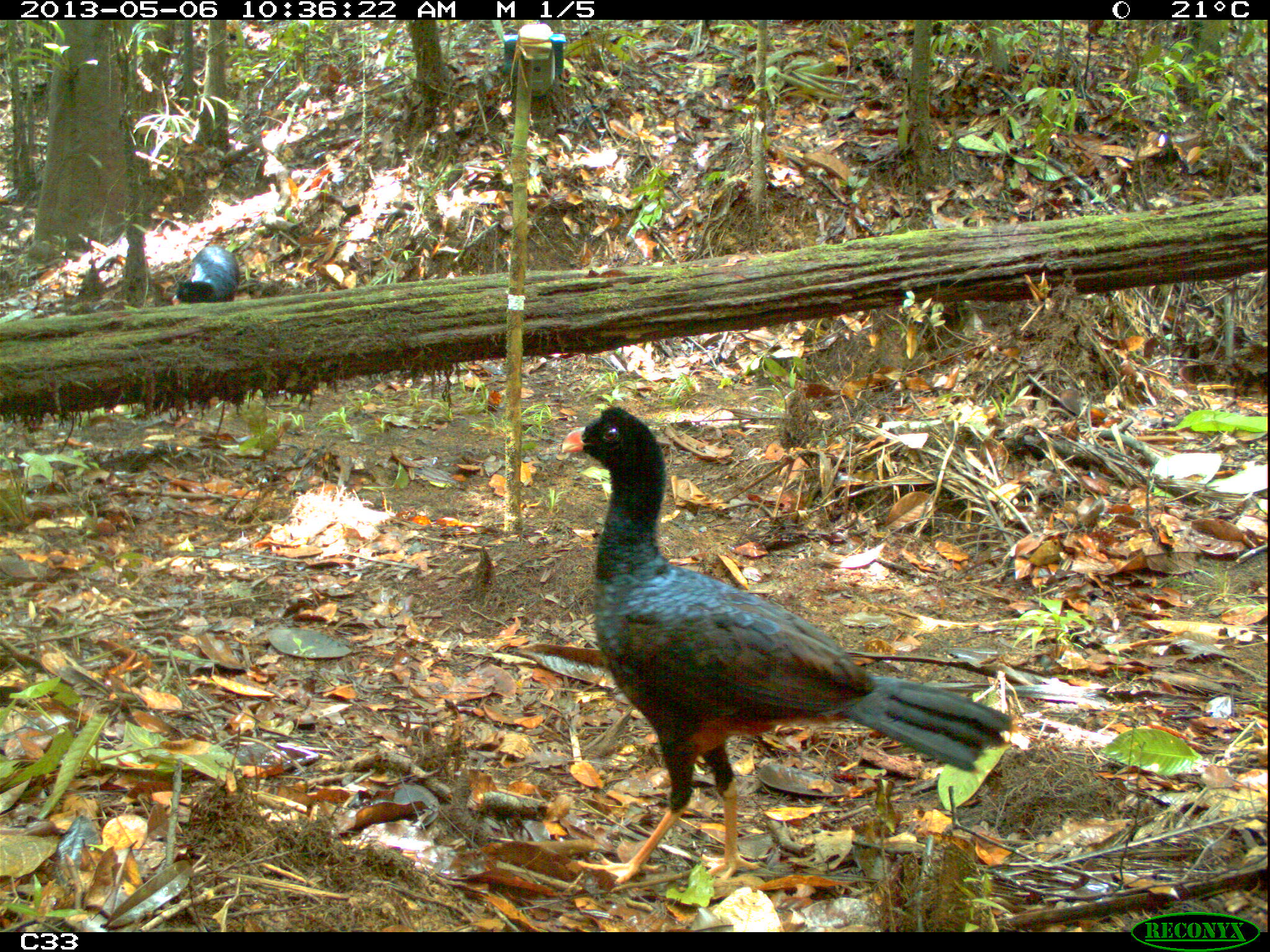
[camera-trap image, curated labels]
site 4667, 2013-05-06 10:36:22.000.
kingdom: Animalia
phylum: Chordata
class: Aves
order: Galliformes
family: Cracidae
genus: Mitu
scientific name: Mitu tomentosum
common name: crestless curassow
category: mitu tomentosa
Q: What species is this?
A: Mitu tomentosa (crestless curassow) (Mitu tomentosum).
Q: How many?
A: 2.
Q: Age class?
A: Adult.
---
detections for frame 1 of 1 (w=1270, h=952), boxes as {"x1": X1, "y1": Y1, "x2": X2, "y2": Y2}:
mitu tomentosa: {"x1": 552, "y1": 402, "x2": 1012, "y2": 899}; {"x1": 175, "y1": 244, "x2": 239, "y2": 301}